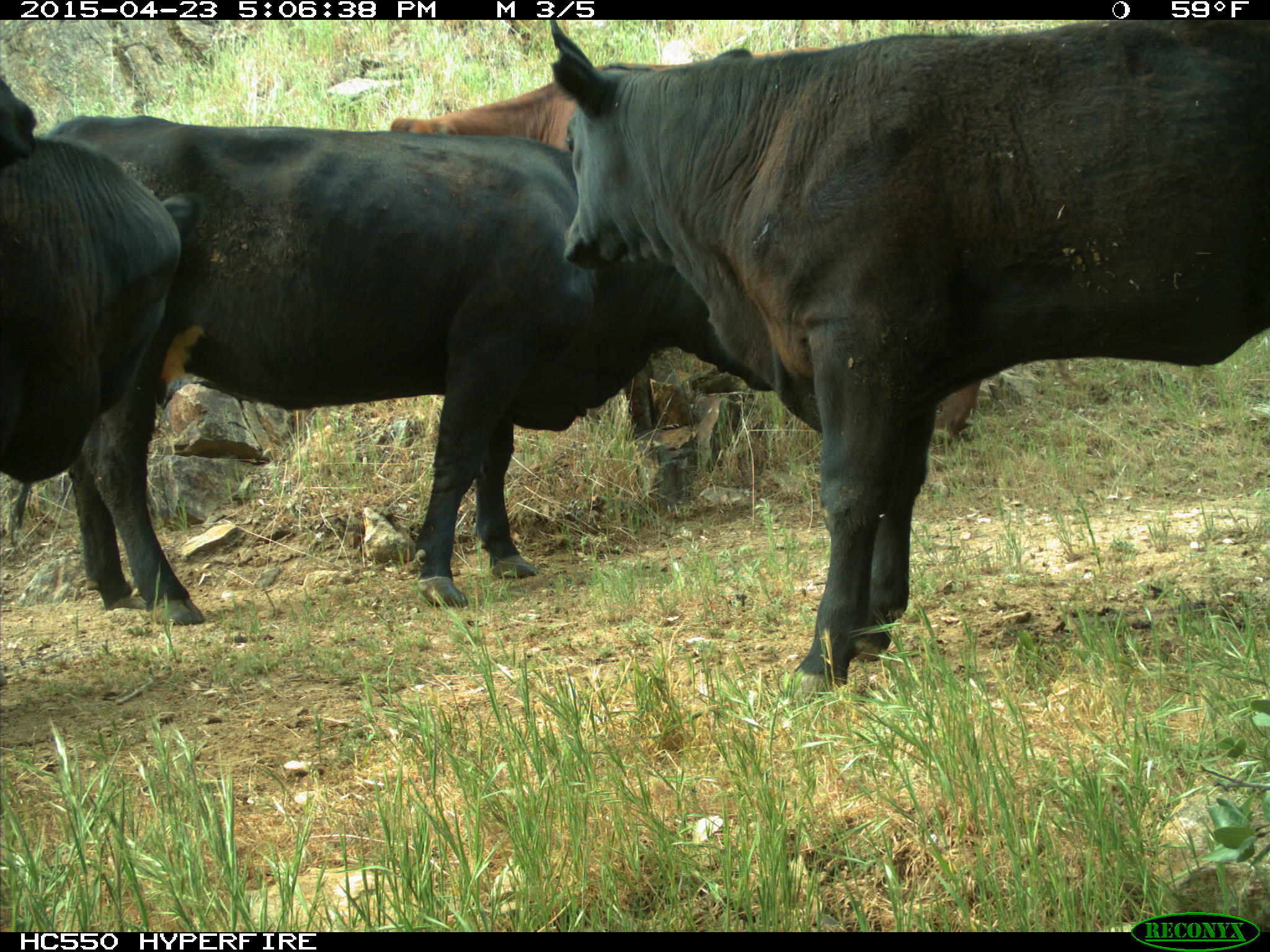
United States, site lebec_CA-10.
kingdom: Animalia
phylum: Chordata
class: Mammalia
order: Artiodactyla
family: Bovidae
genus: Bos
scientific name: Bos taurus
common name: domestic cow